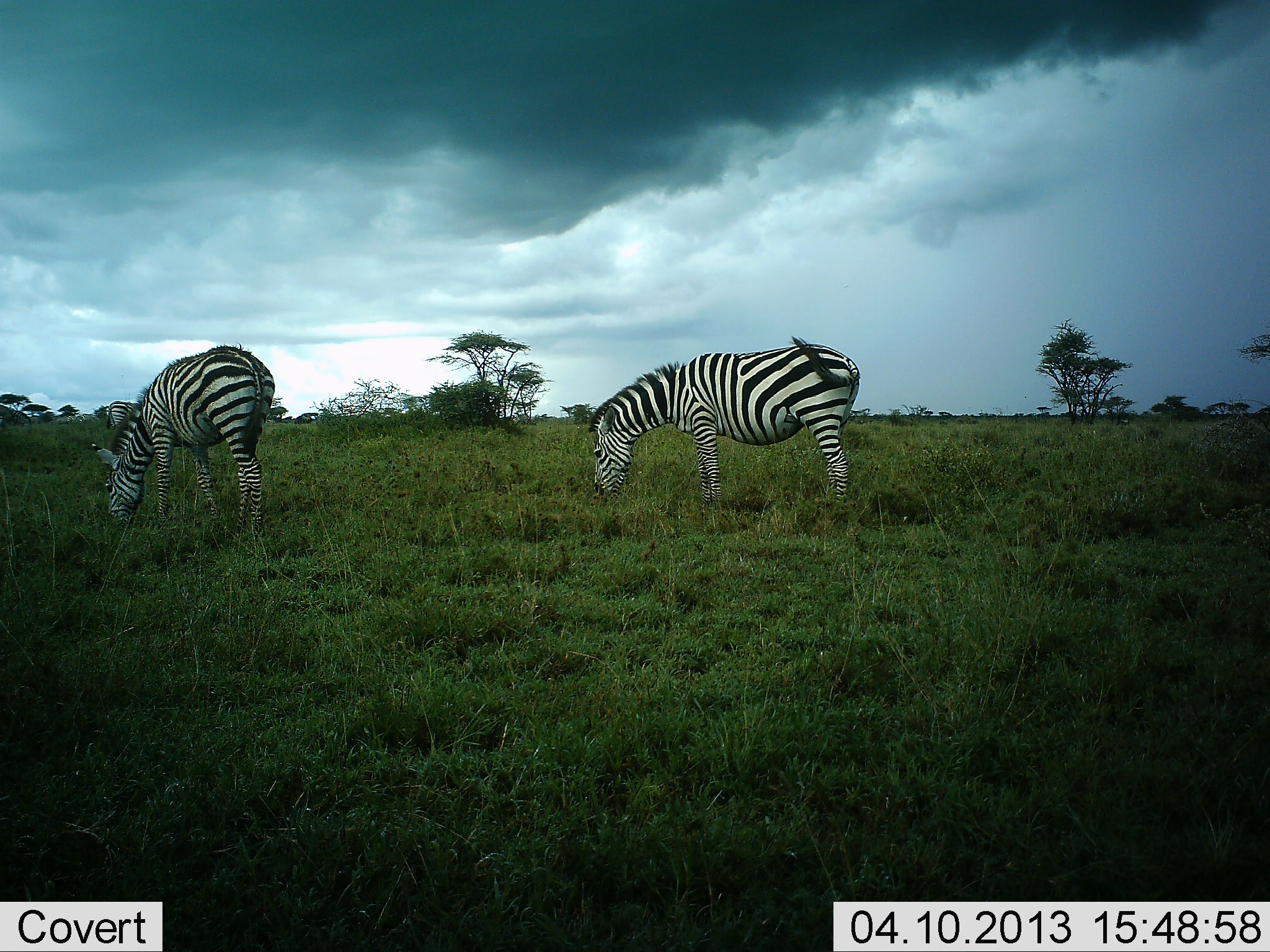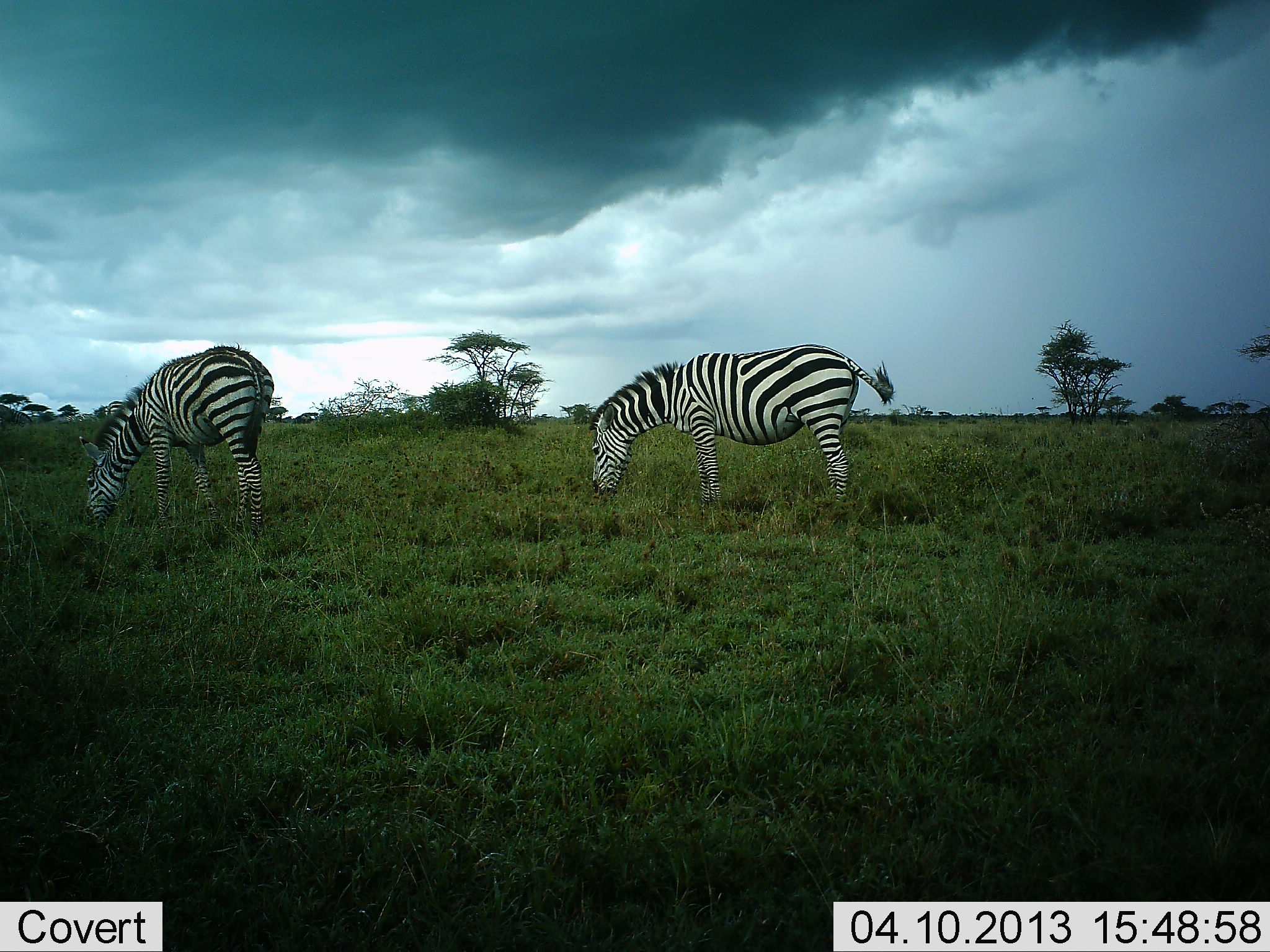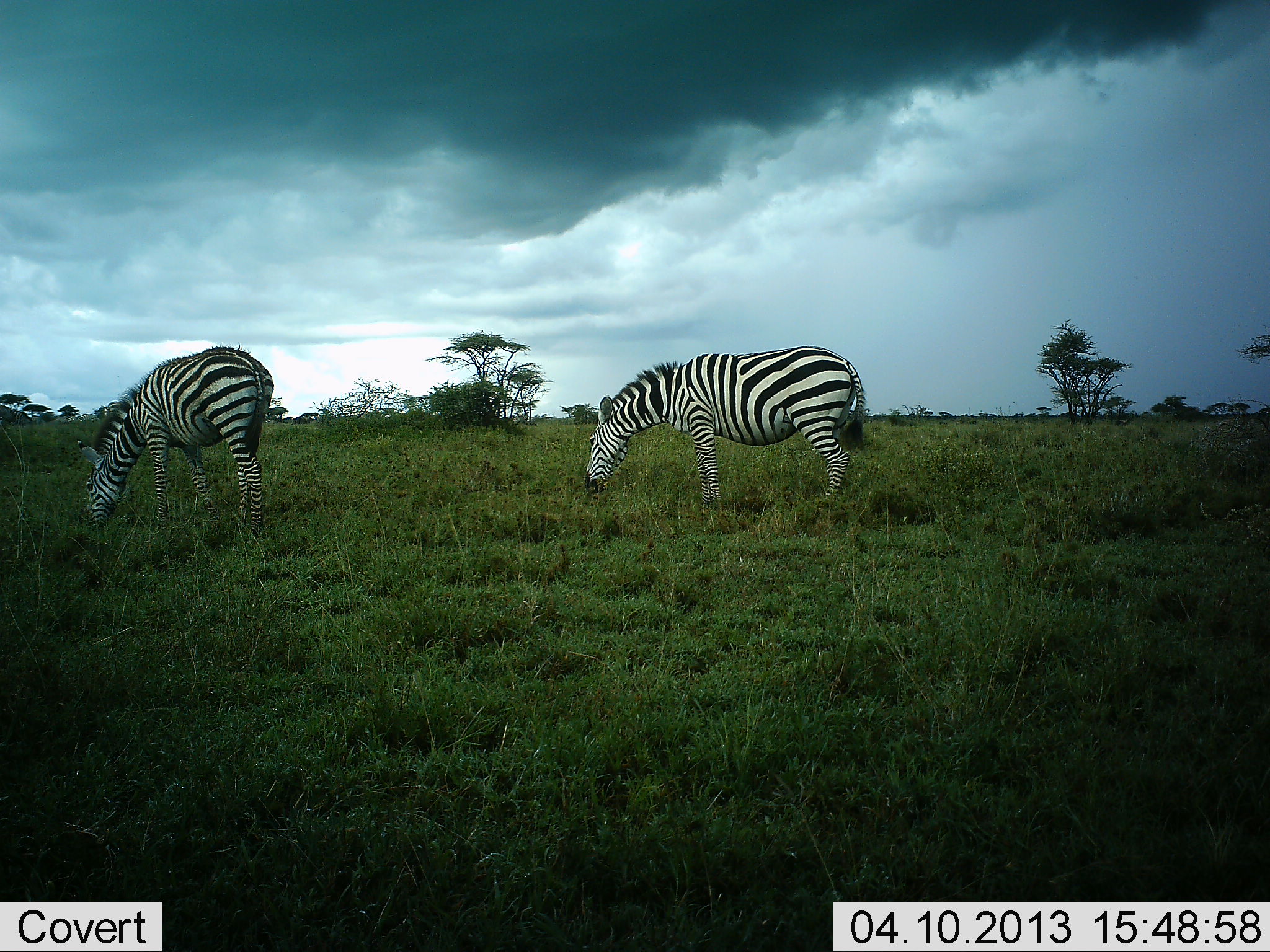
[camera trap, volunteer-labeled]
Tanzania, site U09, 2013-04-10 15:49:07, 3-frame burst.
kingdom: Animalia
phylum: Chordata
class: Mammalia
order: Perissodactyla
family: Equidae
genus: Equus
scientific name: Equus quagga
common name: plains zebra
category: zebra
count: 2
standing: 43%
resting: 0%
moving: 5%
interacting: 0%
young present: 0%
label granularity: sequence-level